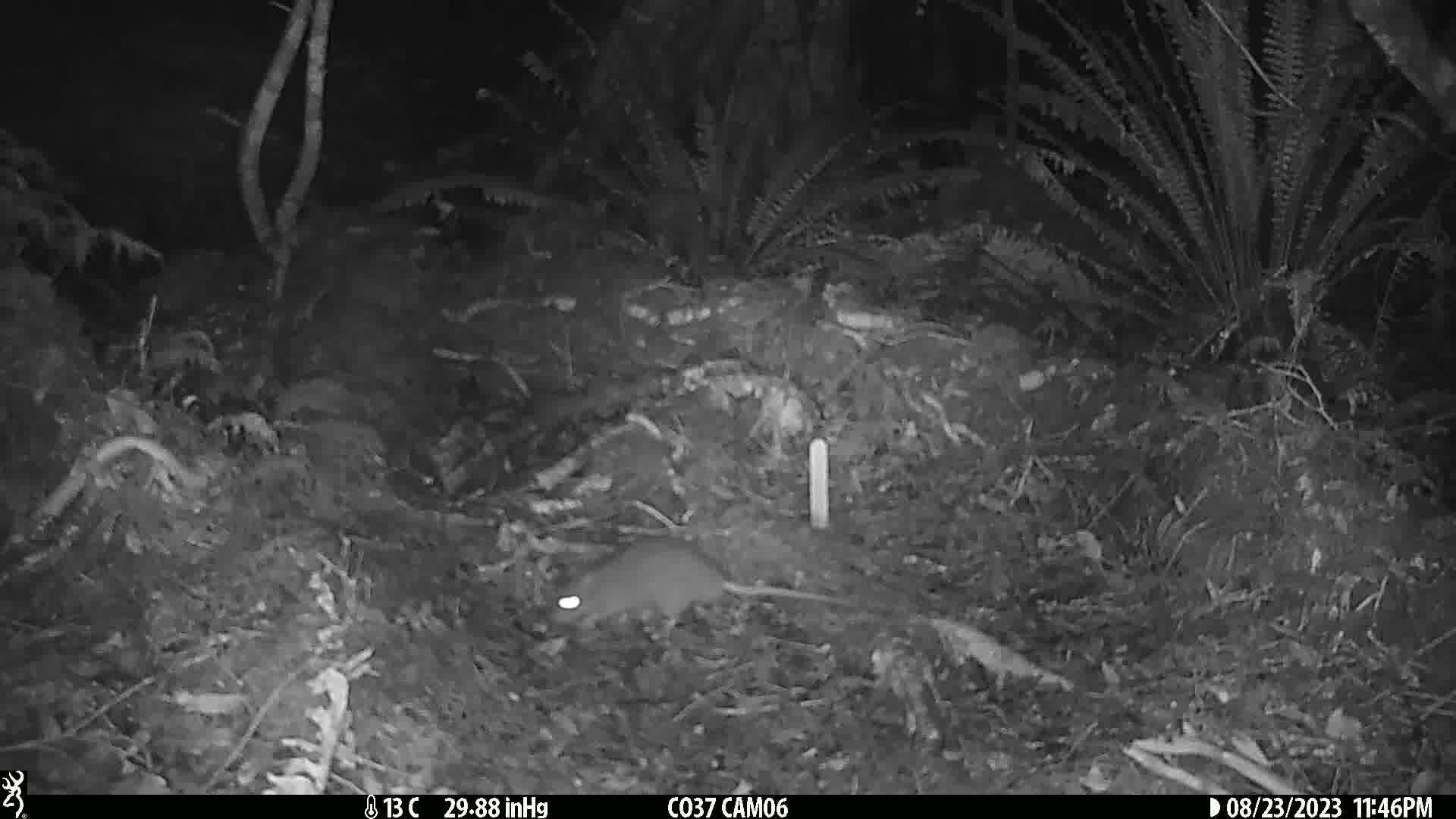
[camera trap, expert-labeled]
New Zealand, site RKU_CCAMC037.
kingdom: Animalia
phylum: Chordata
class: Mammalia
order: Rodentia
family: Muridae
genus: Rattus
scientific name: Rattus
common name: rat